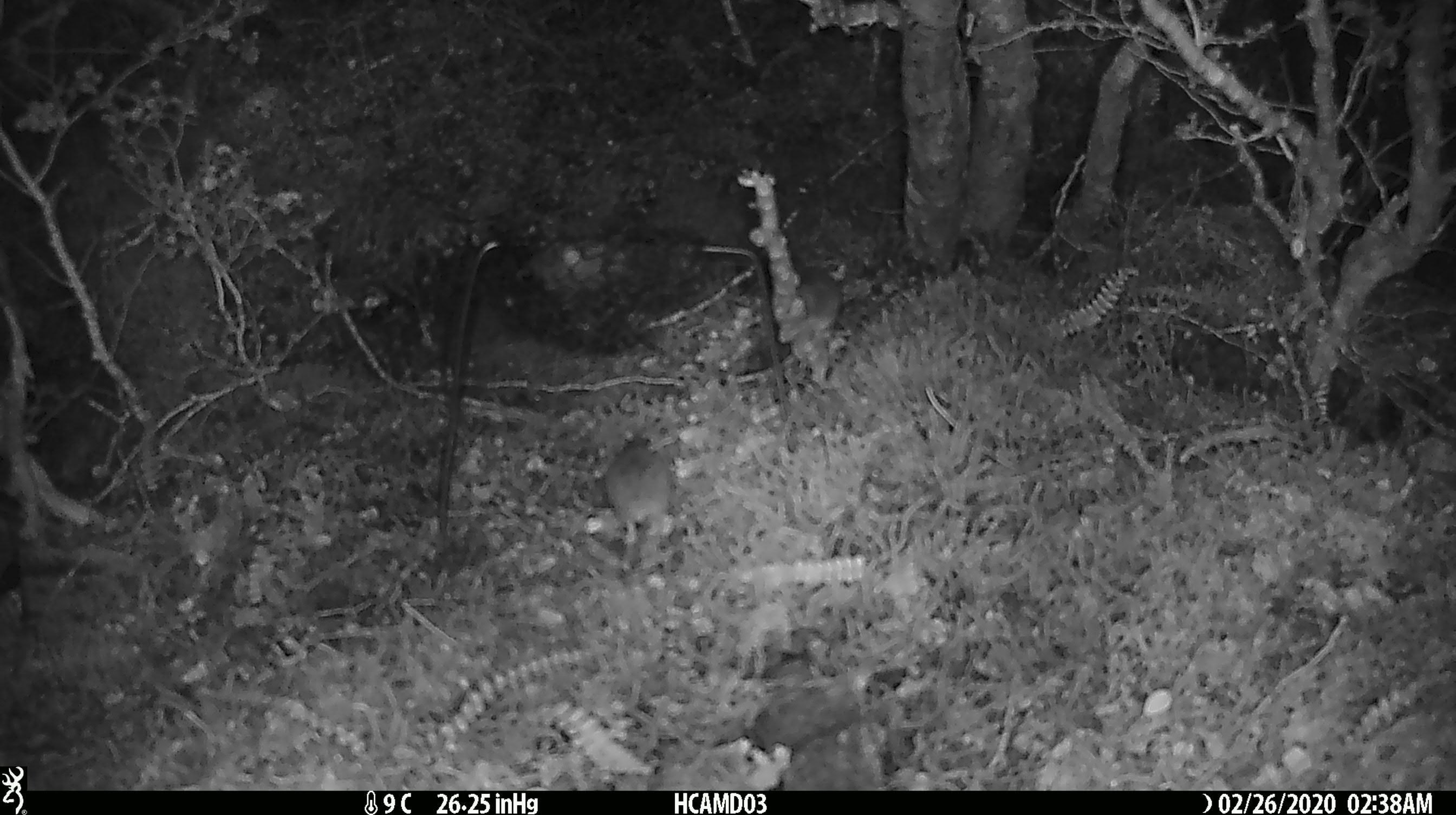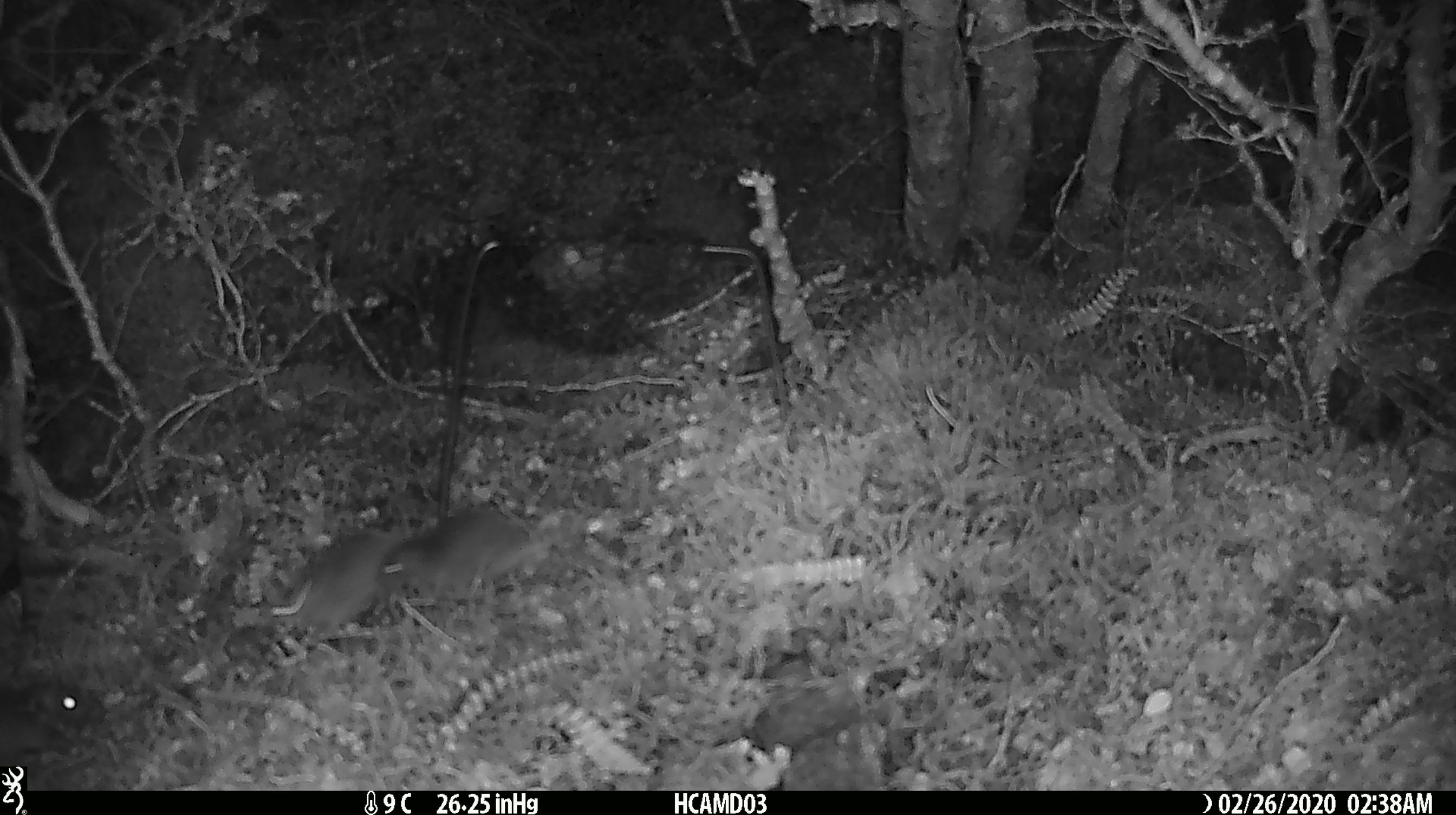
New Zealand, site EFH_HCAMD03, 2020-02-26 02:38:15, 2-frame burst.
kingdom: Animalia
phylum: Chordata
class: Mammalia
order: Rodentia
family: Muridae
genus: Mus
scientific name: Mus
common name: mouse